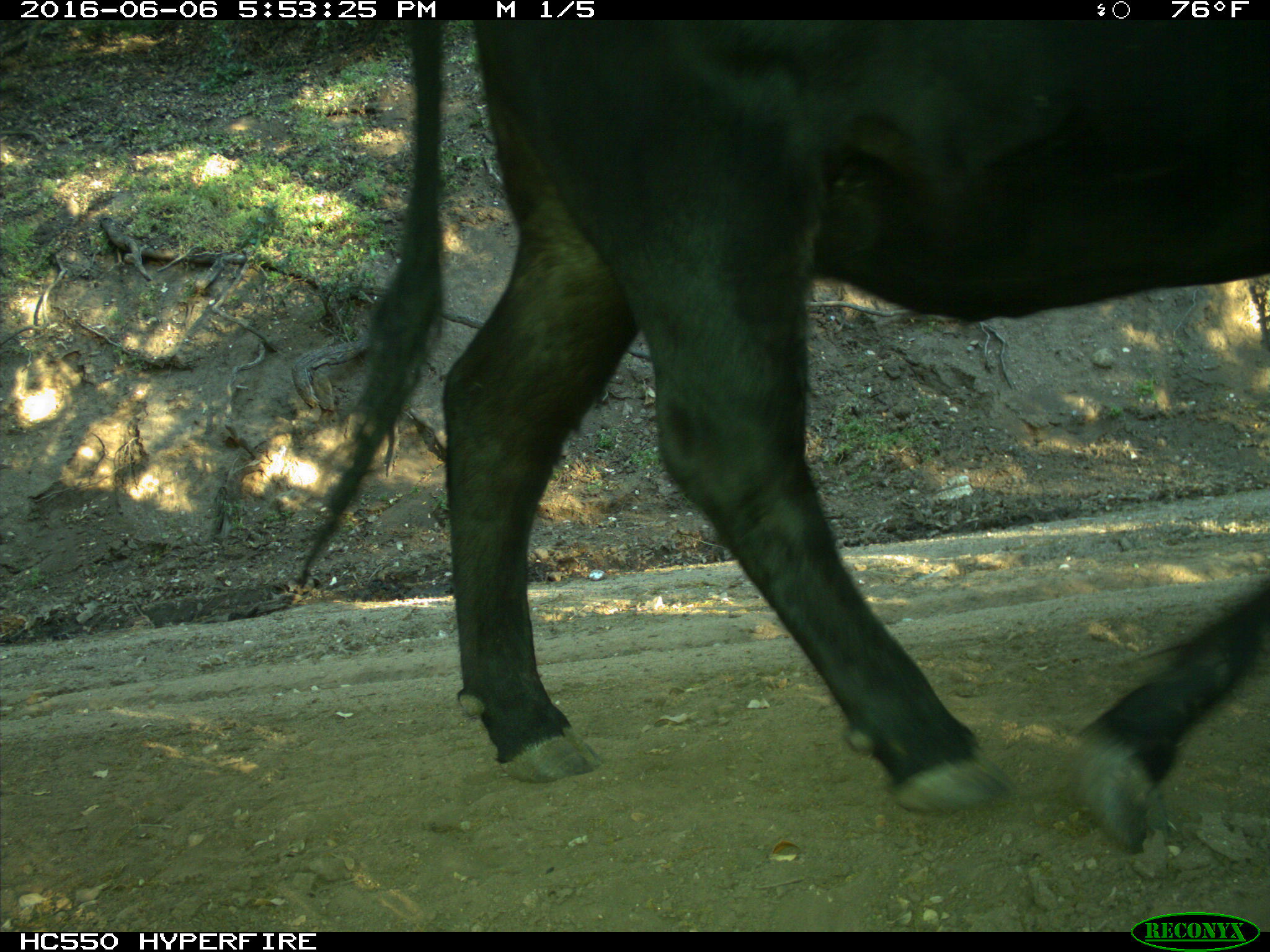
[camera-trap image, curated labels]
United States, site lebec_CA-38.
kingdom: Animalia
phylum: Chordata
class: Mammalia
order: Artiodactyla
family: Bovidae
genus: Bos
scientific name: Bos taurus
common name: domestic cow